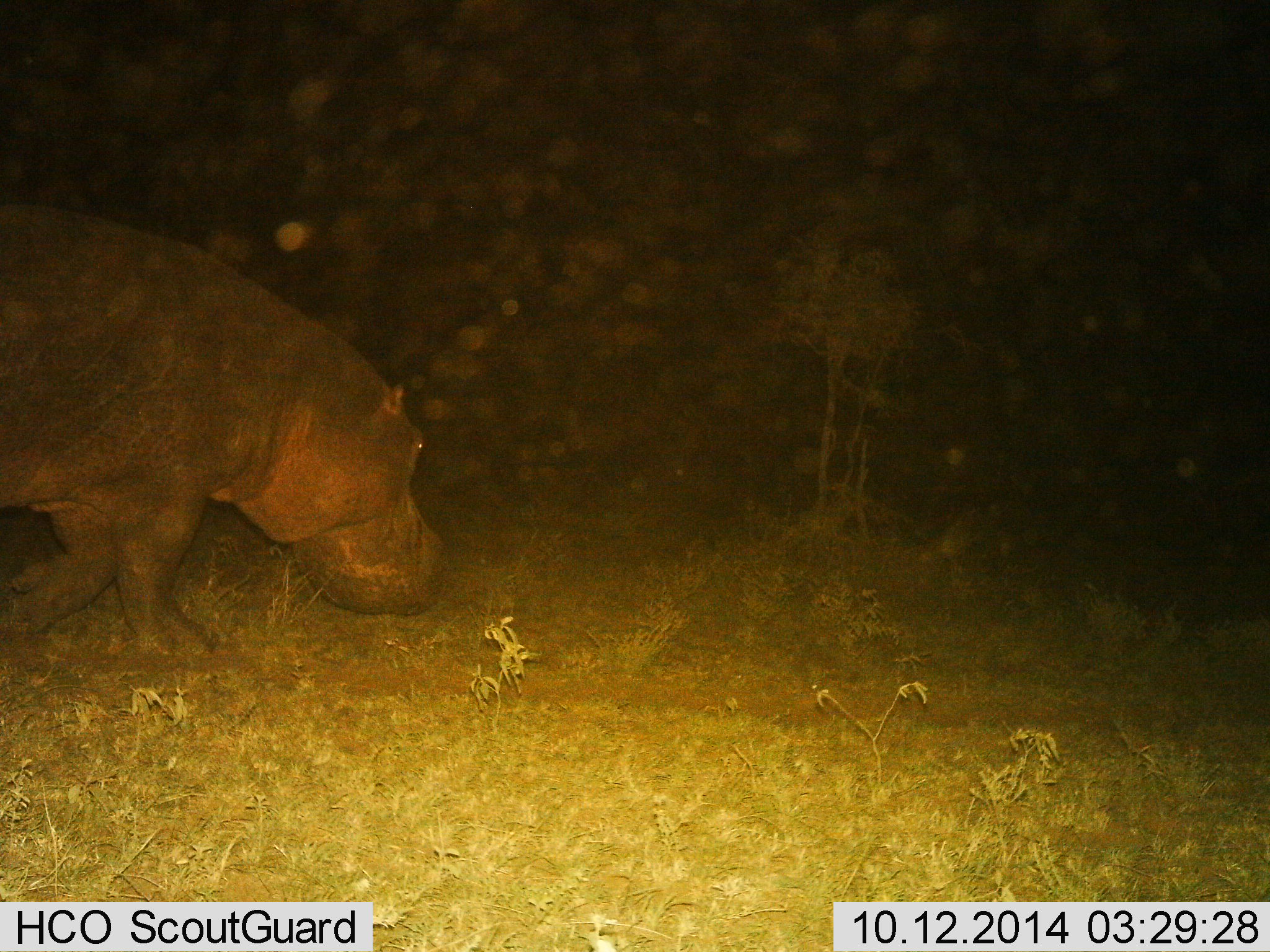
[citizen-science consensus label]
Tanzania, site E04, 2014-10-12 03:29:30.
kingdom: Animalia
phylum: Chordata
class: Mammalia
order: Artiodactyla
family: Hippopotamidae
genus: Hippopotamus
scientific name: Hippopotamus amphibius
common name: hippopotamus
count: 1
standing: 10%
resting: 0%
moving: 70%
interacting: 0%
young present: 0%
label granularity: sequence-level